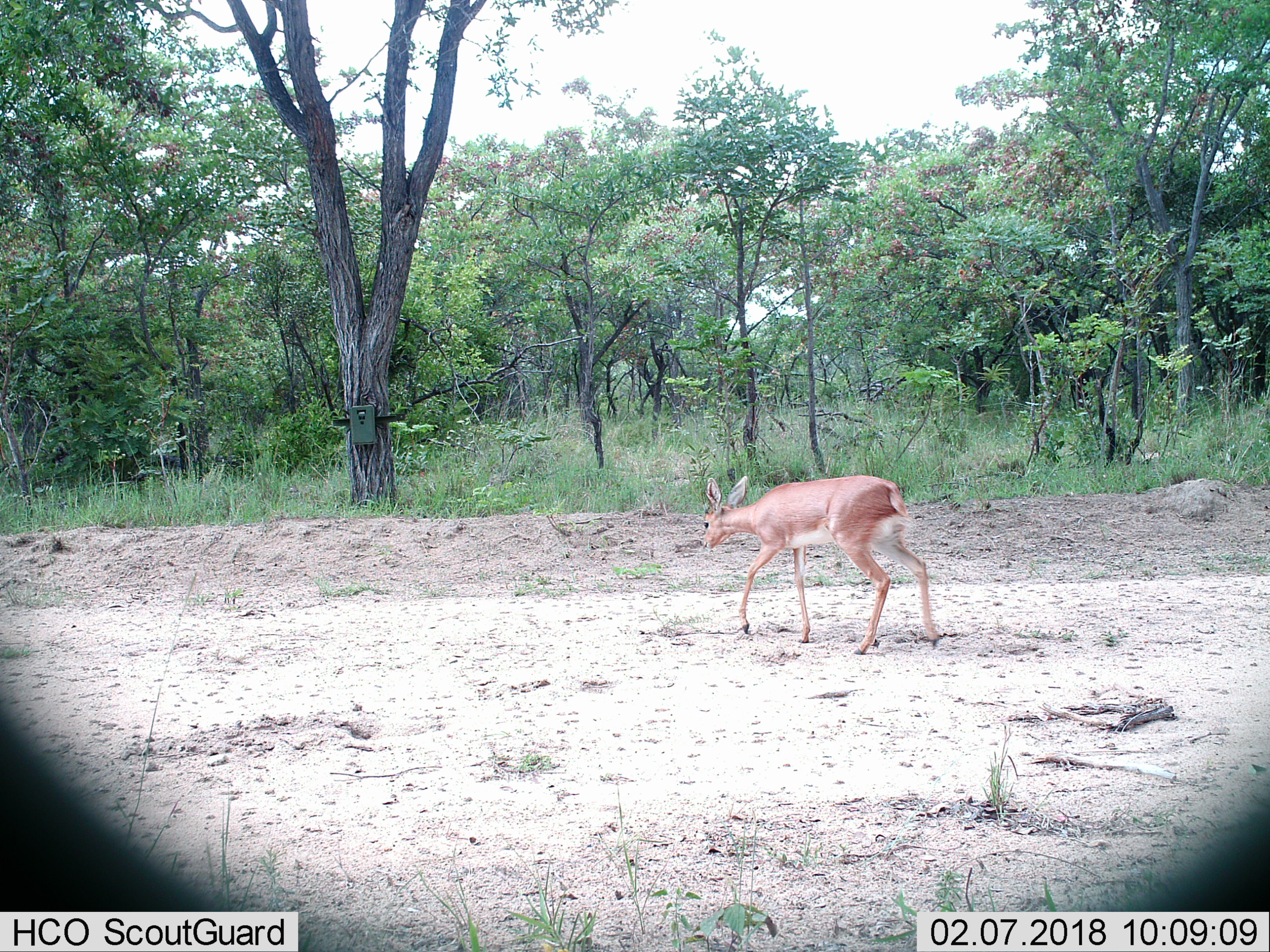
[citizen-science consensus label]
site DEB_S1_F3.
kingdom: Animalia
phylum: Chordata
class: Mammalia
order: Artiodactyla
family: Bovidae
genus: Raphicerus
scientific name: Raphicerus campestris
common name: steenbok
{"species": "steenbok (Raphicerus campestris)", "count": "1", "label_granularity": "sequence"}